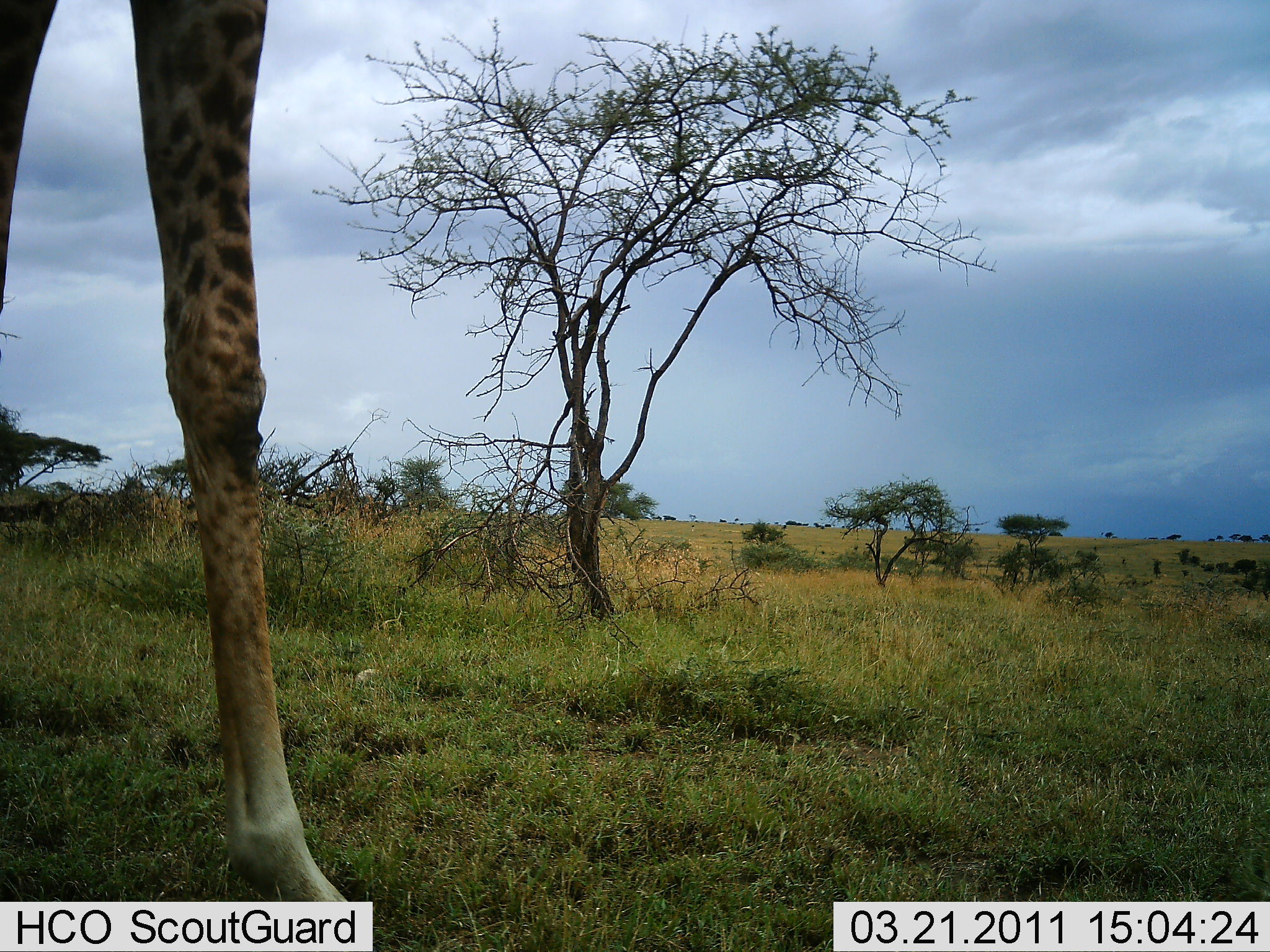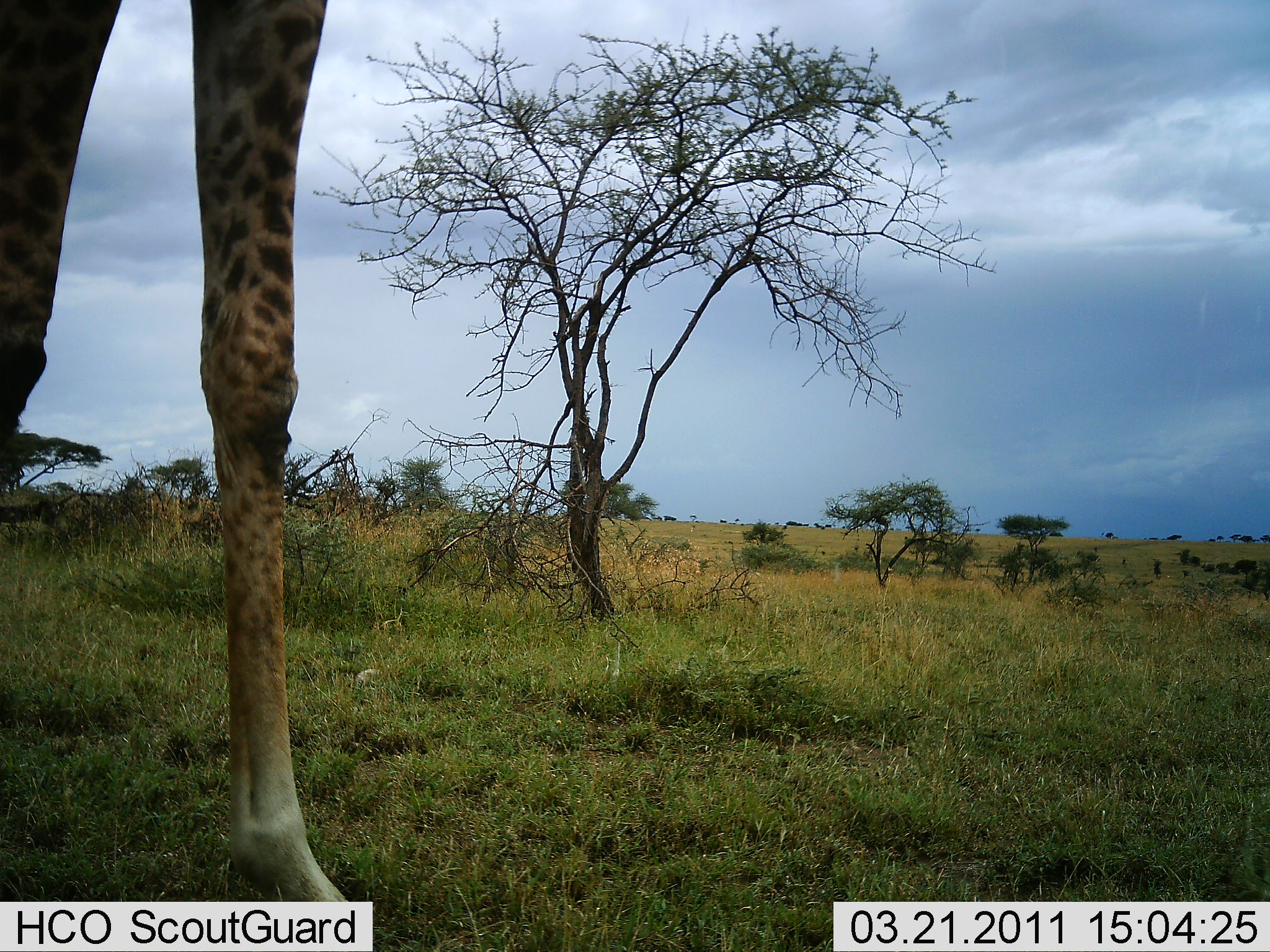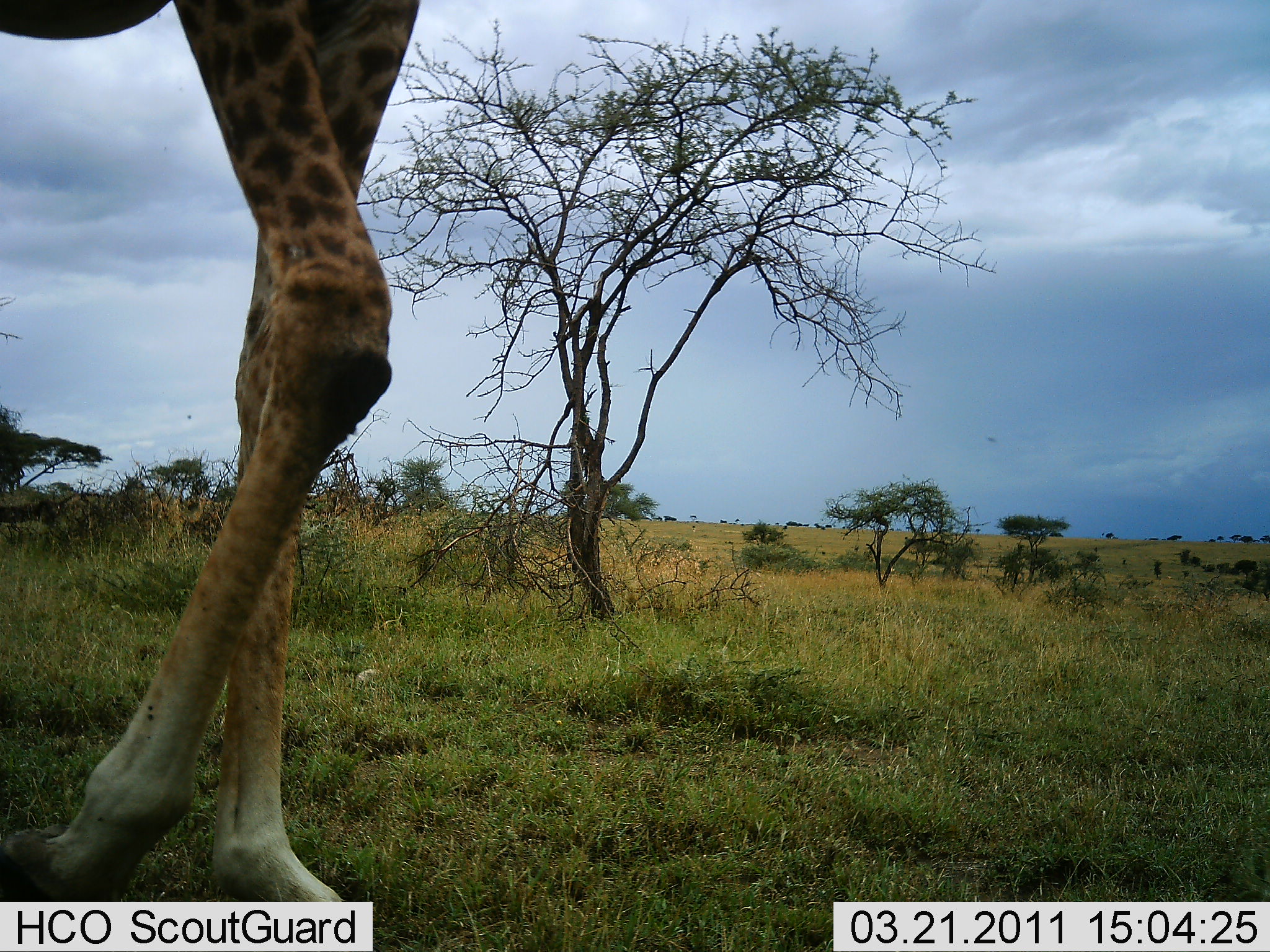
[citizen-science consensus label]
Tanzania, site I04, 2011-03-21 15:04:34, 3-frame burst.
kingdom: Animalia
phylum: Chordata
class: Mammalia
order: Artiodactyla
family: Giraffidae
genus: Giraffa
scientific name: Giraffa camelopardalis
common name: giraffe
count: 1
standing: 36%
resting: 0%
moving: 64%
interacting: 0%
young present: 0%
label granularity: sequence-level